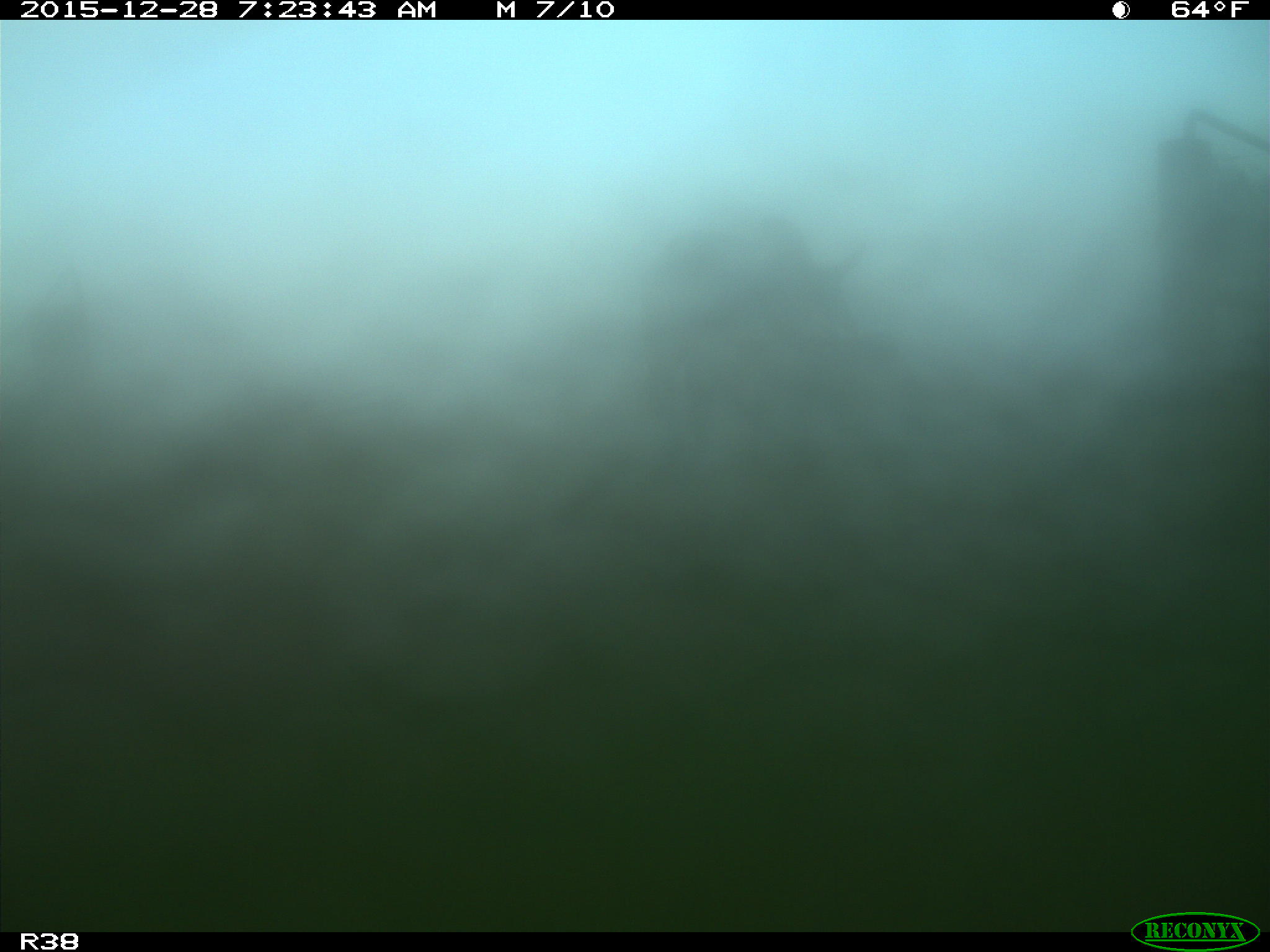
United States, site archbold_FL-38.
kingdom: Animalia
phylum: Chordata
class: Mammalia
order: Artiodactyla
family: Bovidae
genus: Bos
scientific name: Bos taurus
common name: domestic cow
Bos taurus (domestic cow).